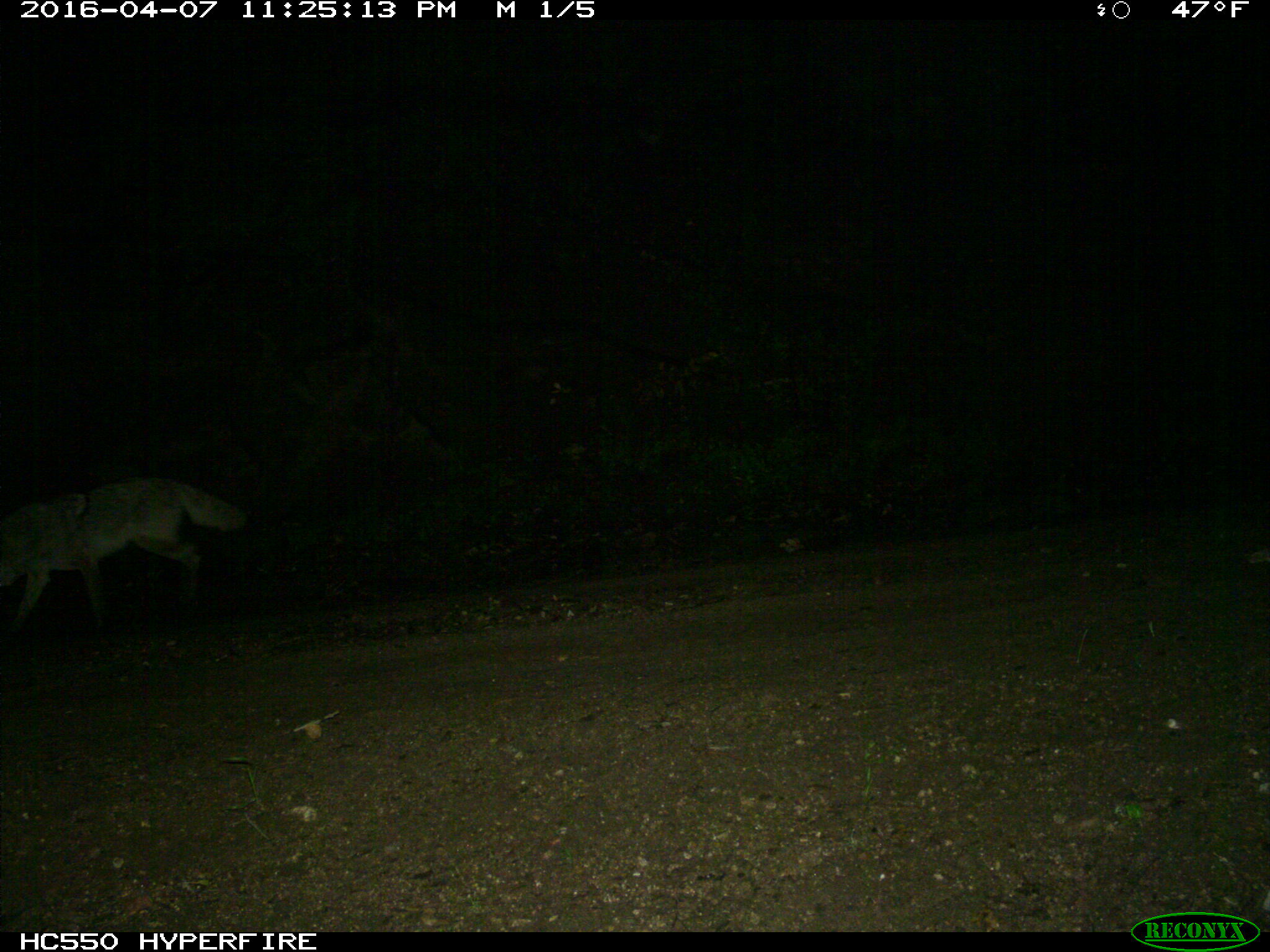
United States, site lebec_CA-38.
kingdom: Animalia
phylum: Chordata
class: Mammalia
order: Carnivora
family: Canidae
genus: Canis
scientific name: Canis latrans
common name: coyote